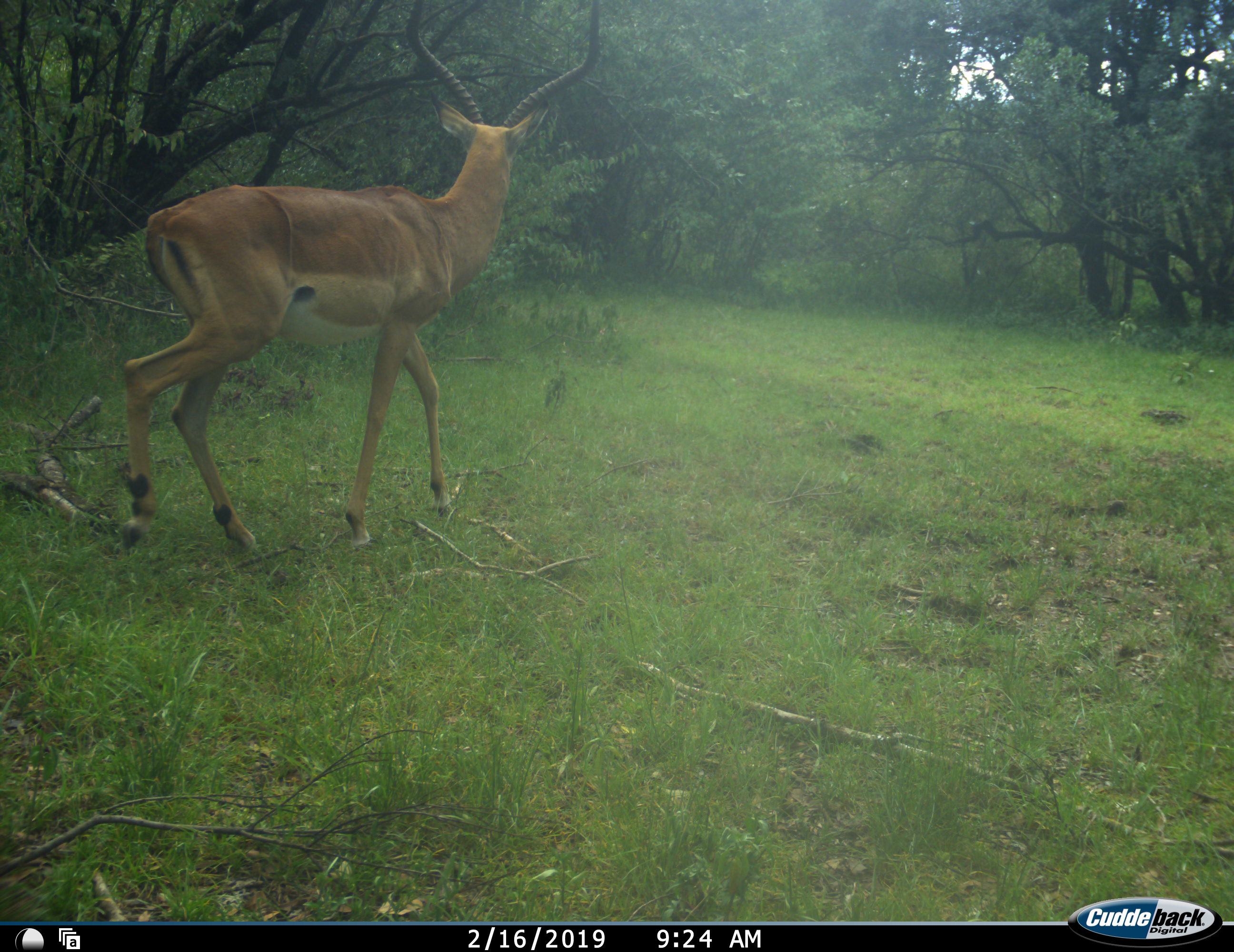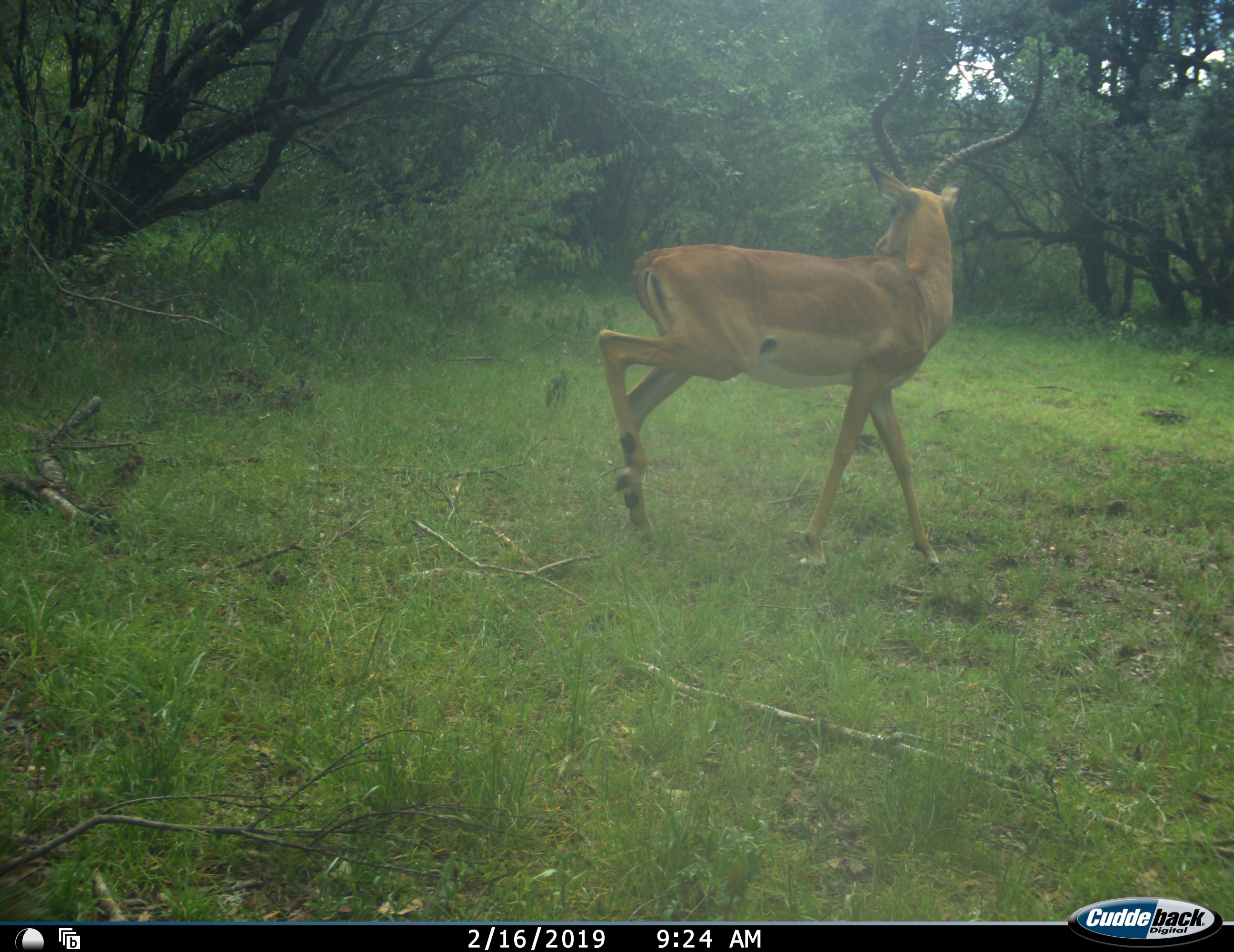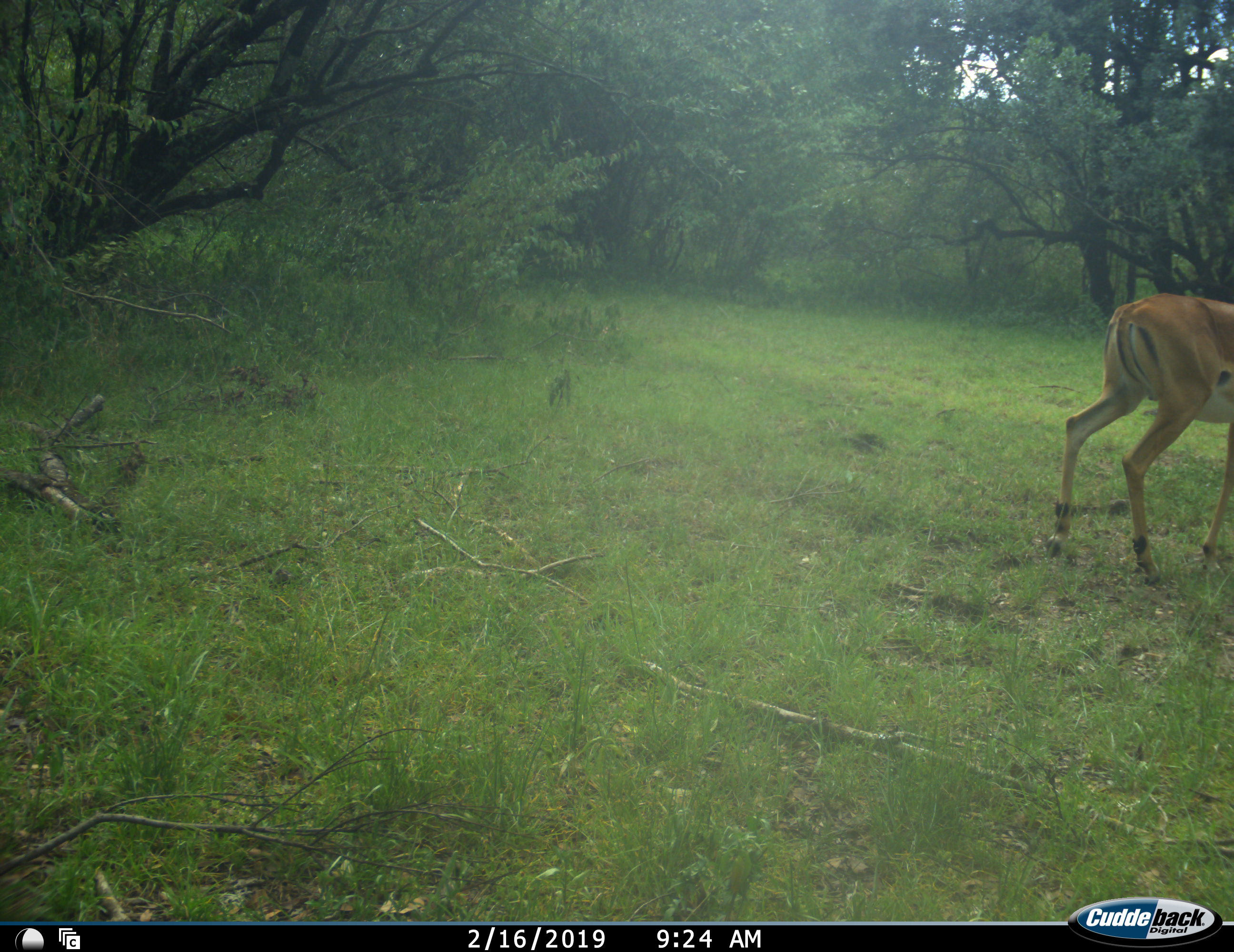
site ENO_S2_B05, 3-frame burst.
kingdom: Animalia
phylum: Chordata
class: Mammalia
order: Artiodactyla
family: Bovidae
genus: Aepyceros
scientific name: Aepyceros melampus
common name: impala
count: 1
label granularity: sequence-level